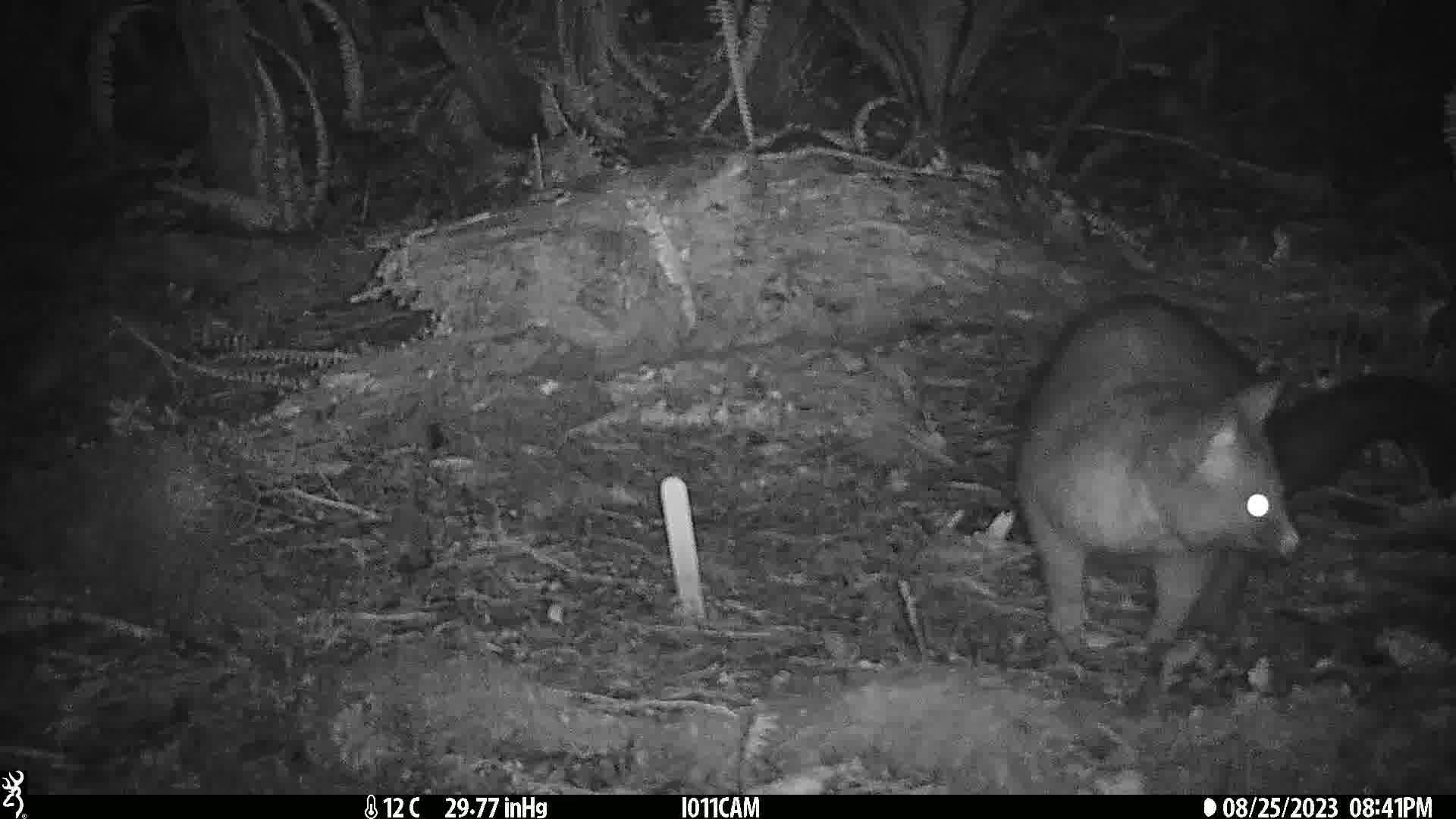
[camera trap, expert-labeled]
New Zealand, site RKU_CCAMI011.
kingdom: Animalia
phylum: Chordata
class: Mammalia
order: Diprotodontia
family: Phalangeridae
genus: Trichosurus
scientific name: Trichosurus vulpecula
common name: common brushtail possum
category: possum